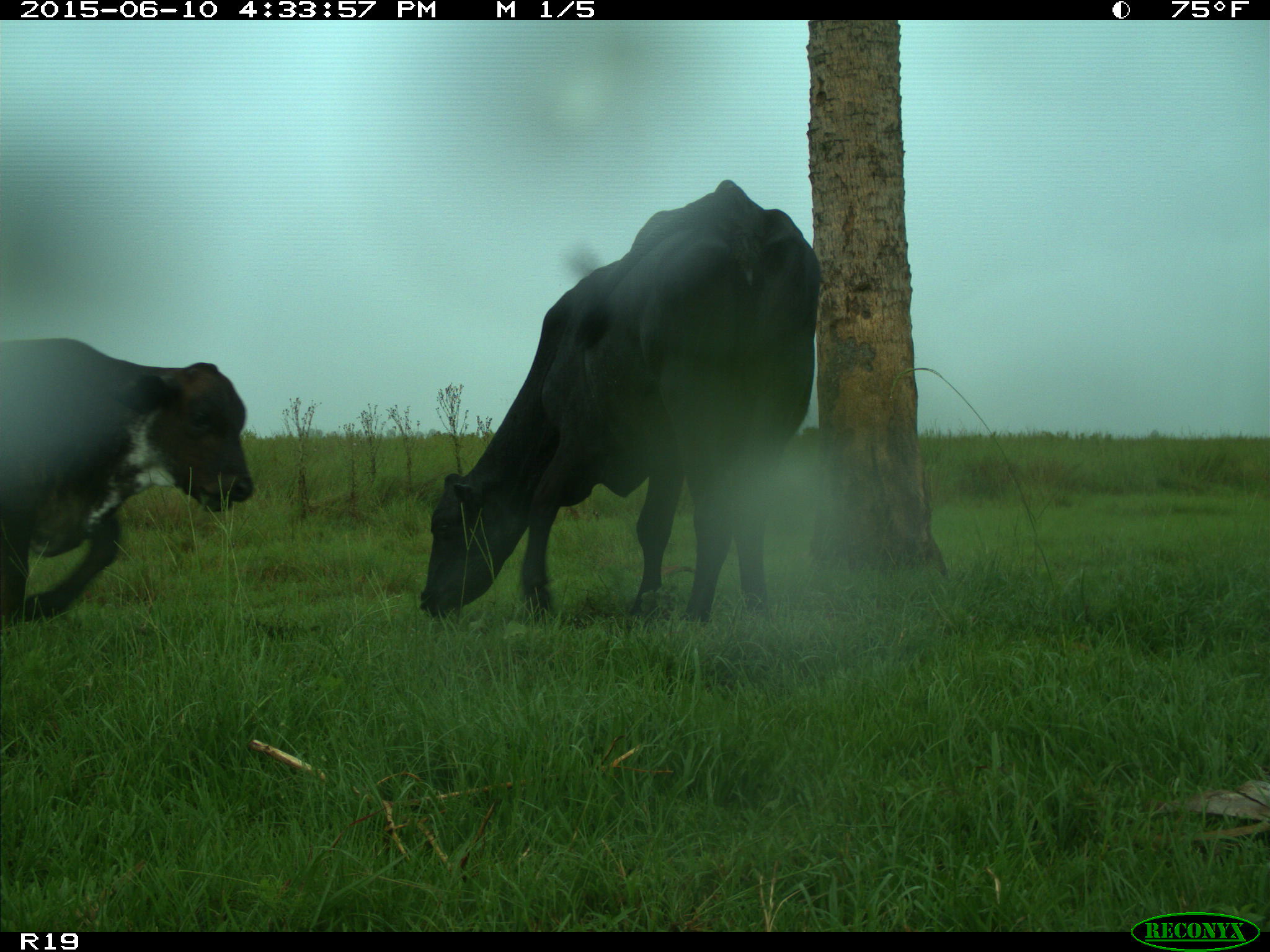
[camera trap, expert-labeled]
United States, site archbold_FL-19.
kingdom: Animalia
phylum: Chordata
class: Mammalia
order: Artiodactyla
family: Bovidae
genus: Bos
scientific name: Bos taurus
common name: domestic cow